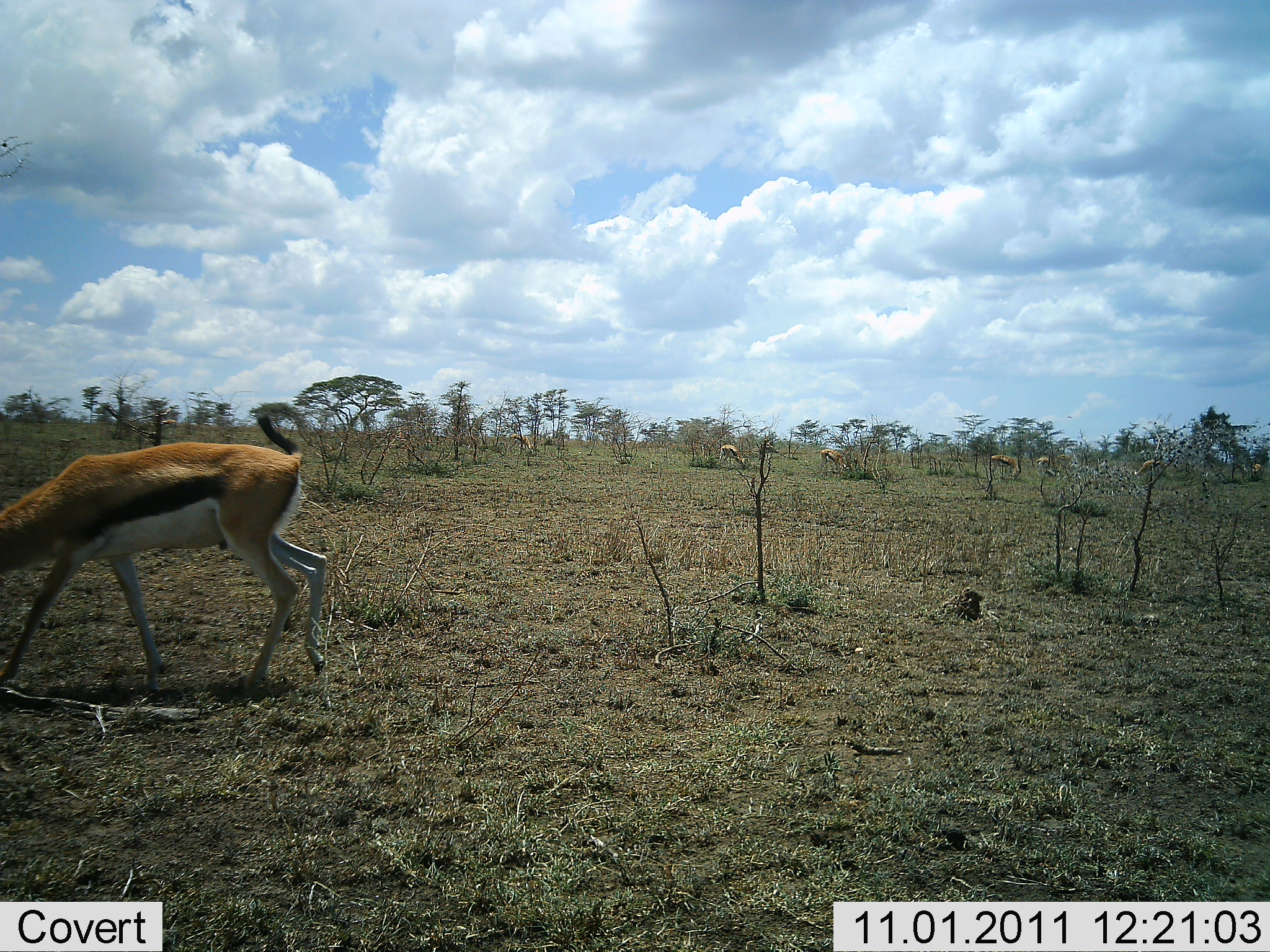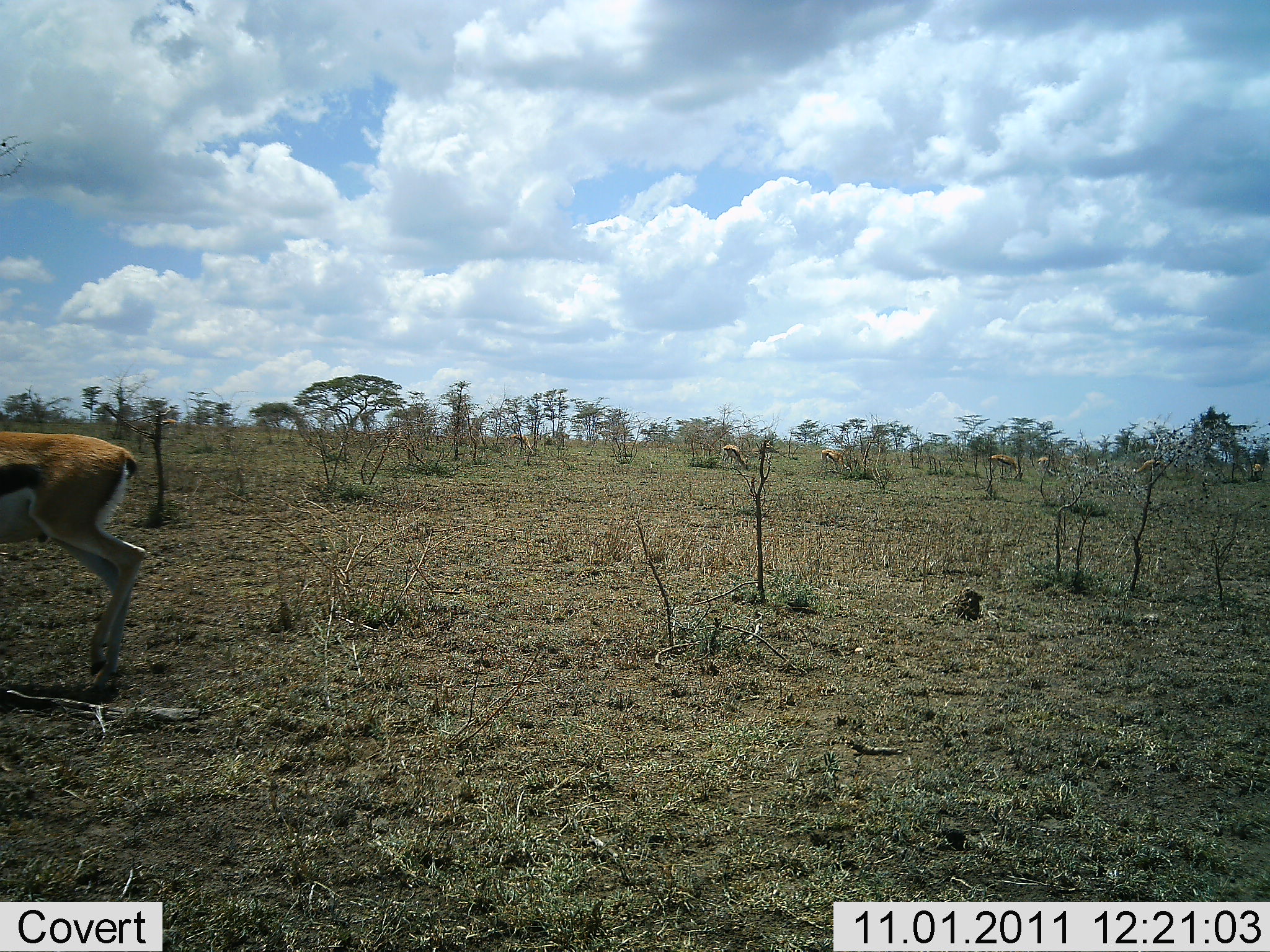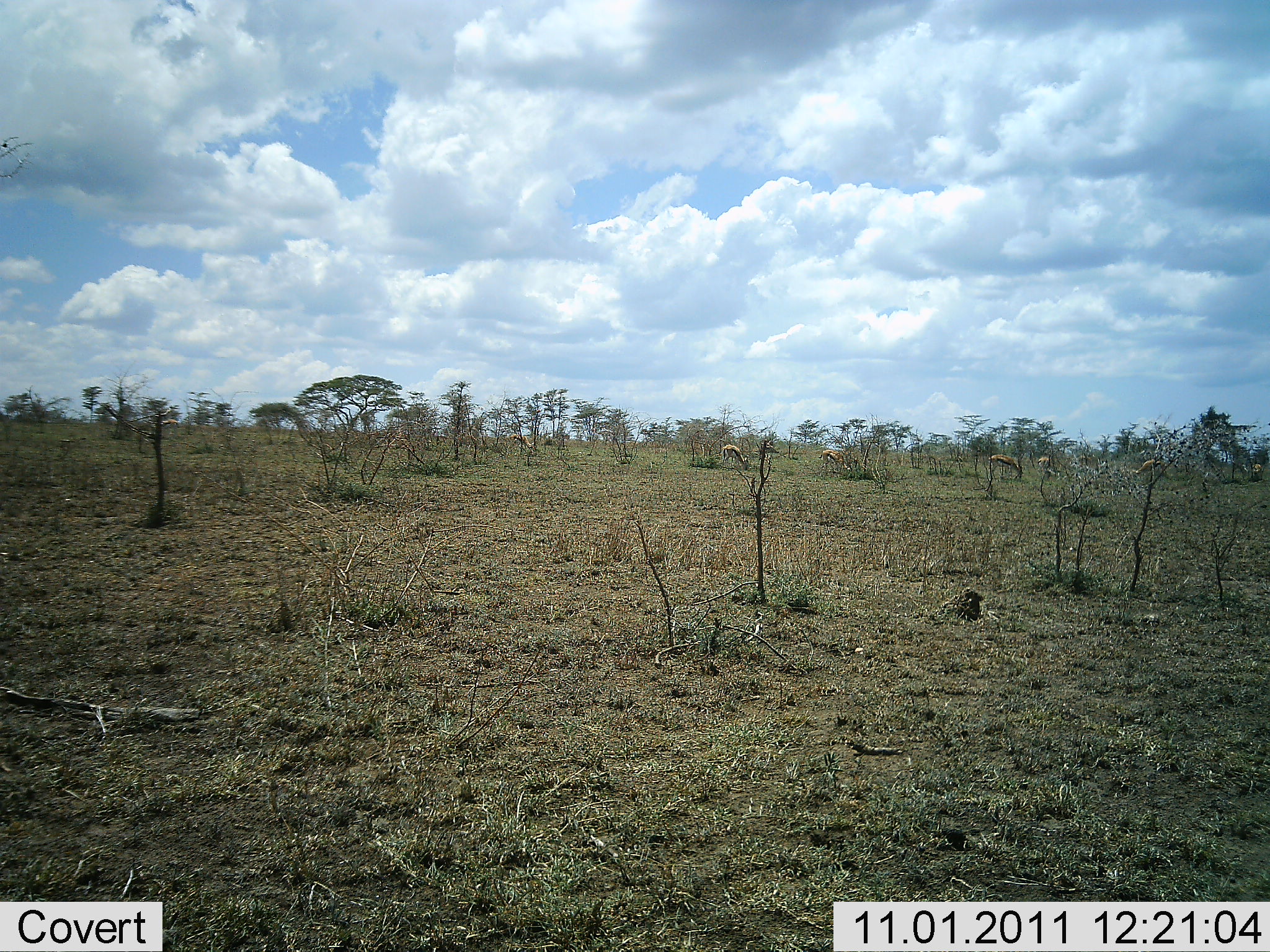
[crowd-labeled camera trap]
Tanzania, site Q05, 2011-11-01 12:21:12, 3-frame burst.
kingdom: Animalia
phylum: Chordata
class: Mammalia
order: Artiodactyla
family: Bovidae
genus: Eudorcas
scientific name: Eudorcas thomsonii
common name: thomson's gazelle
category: gazellethomsons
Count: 4.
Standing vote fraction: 38%.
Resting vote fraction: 0%.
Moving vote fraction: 92%.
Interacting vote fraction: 0%.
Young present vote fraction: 0%.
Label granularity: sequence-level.